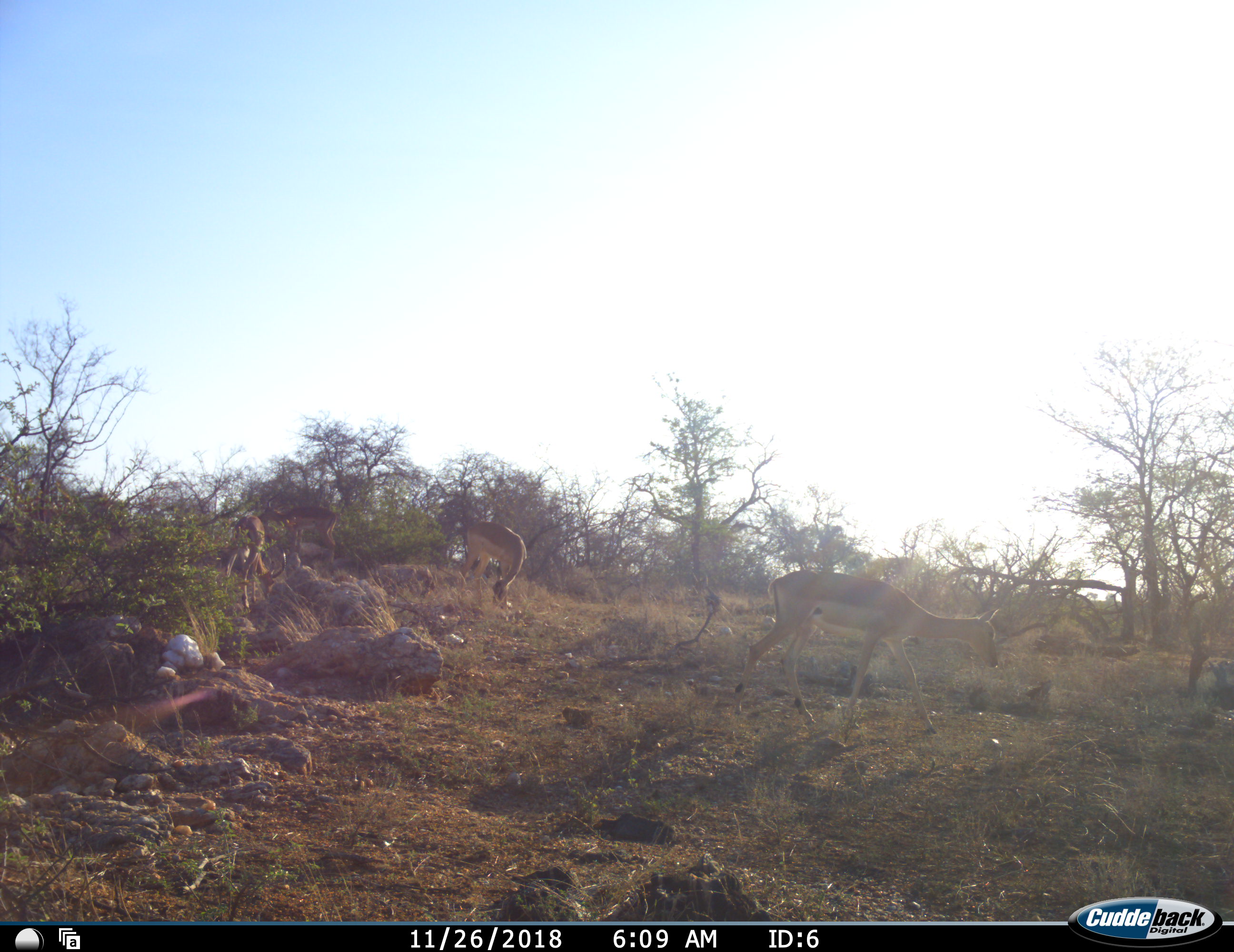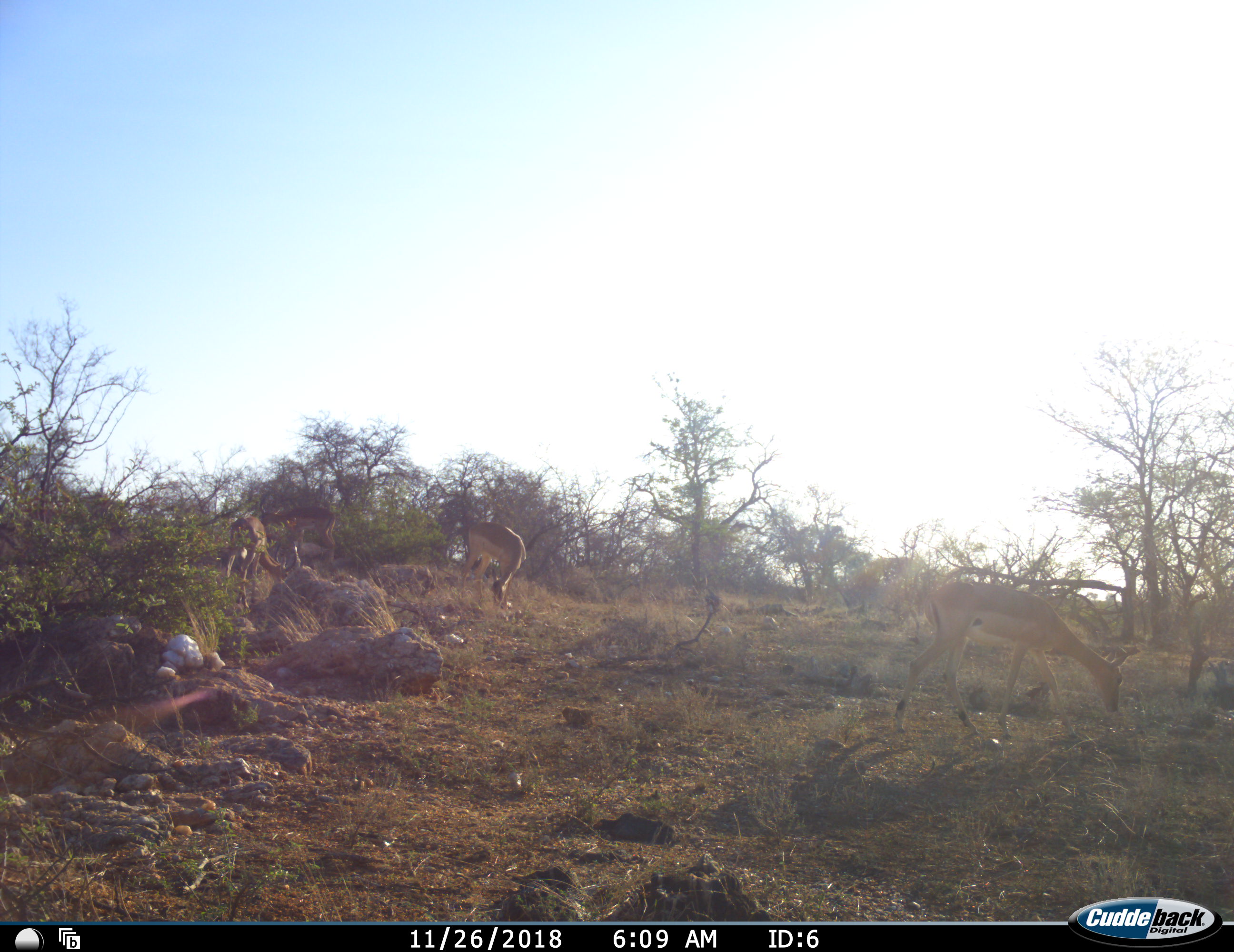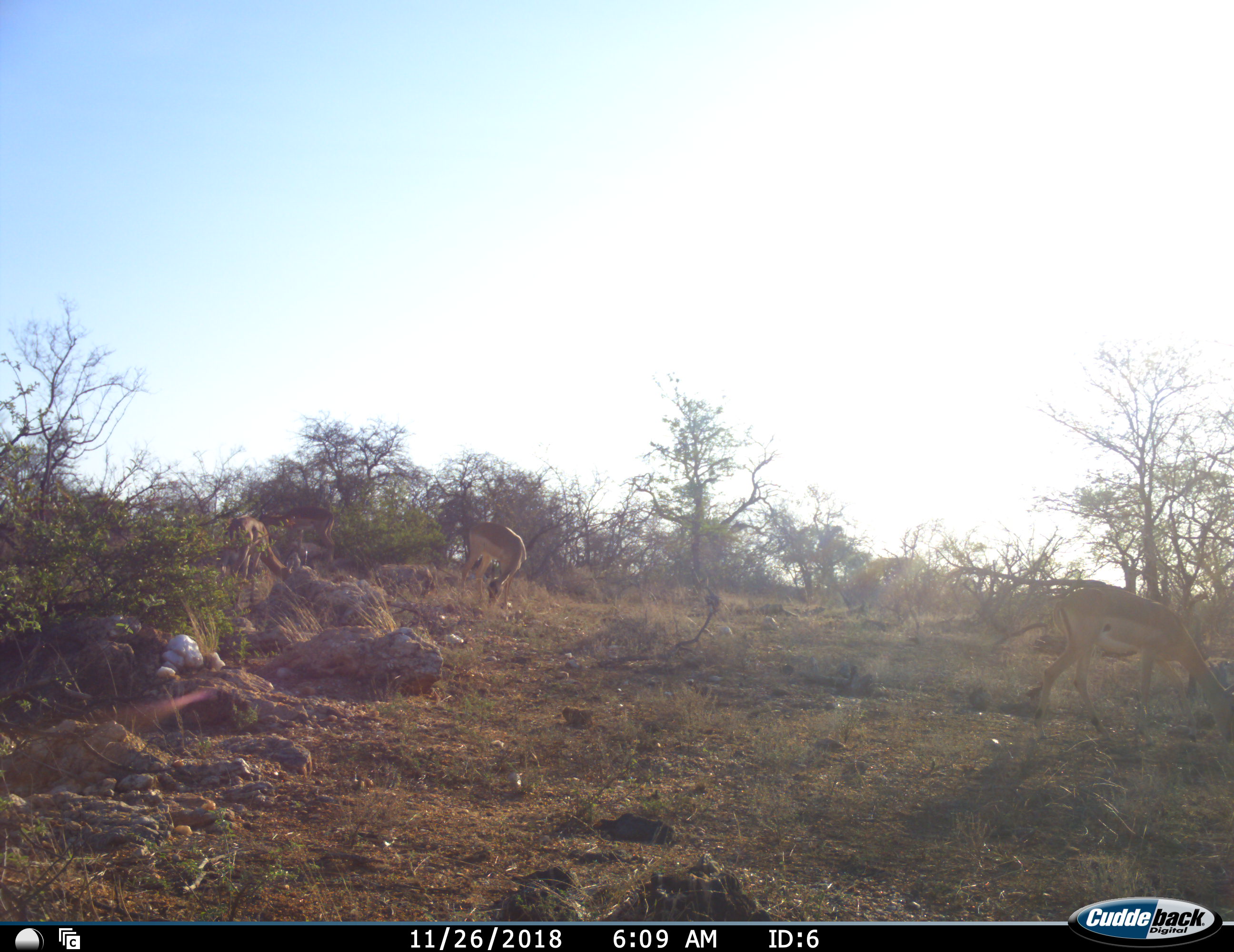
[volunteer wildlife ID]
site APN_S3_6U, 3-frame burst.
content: unidentified animal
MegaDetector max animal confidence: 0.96